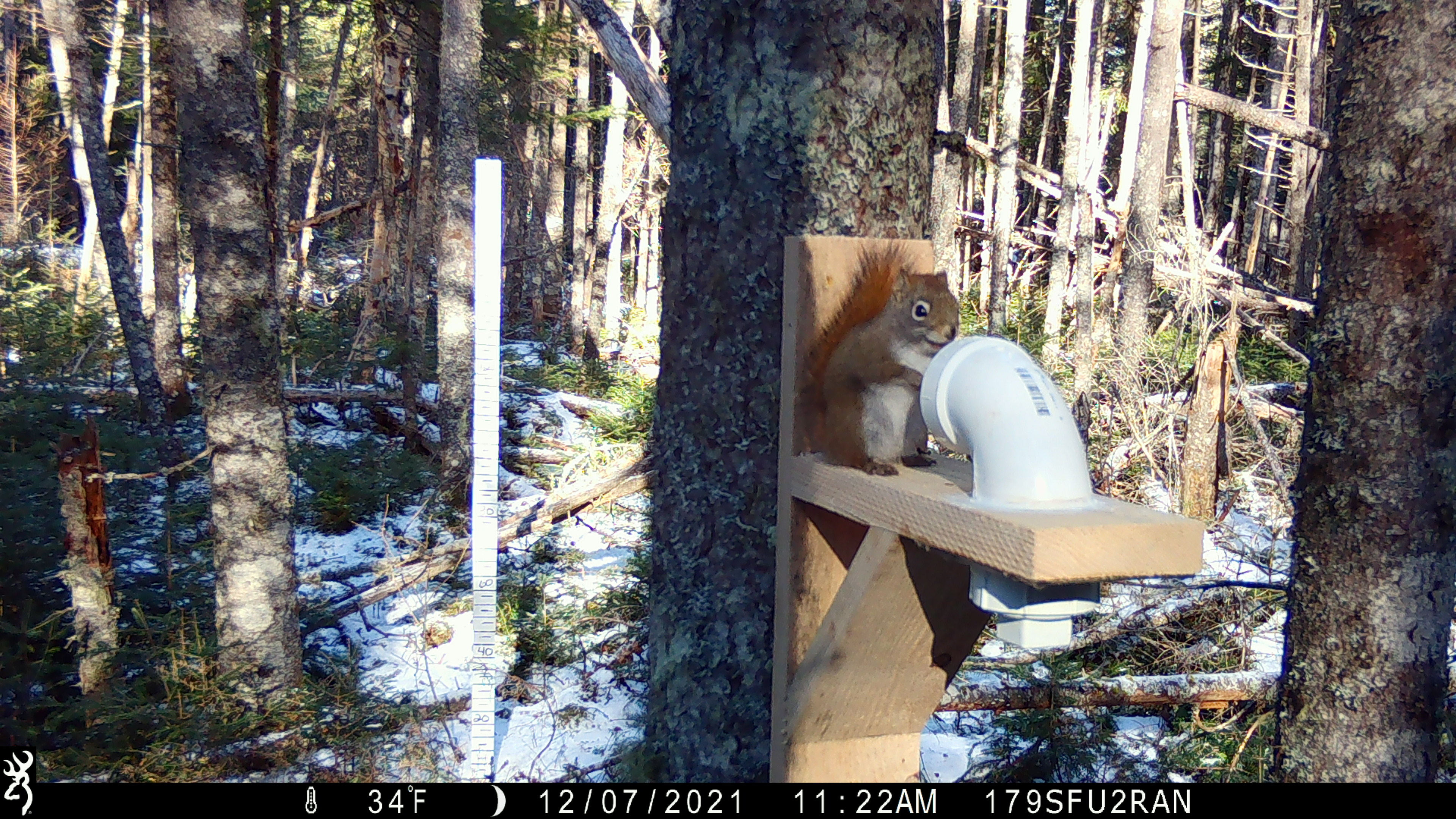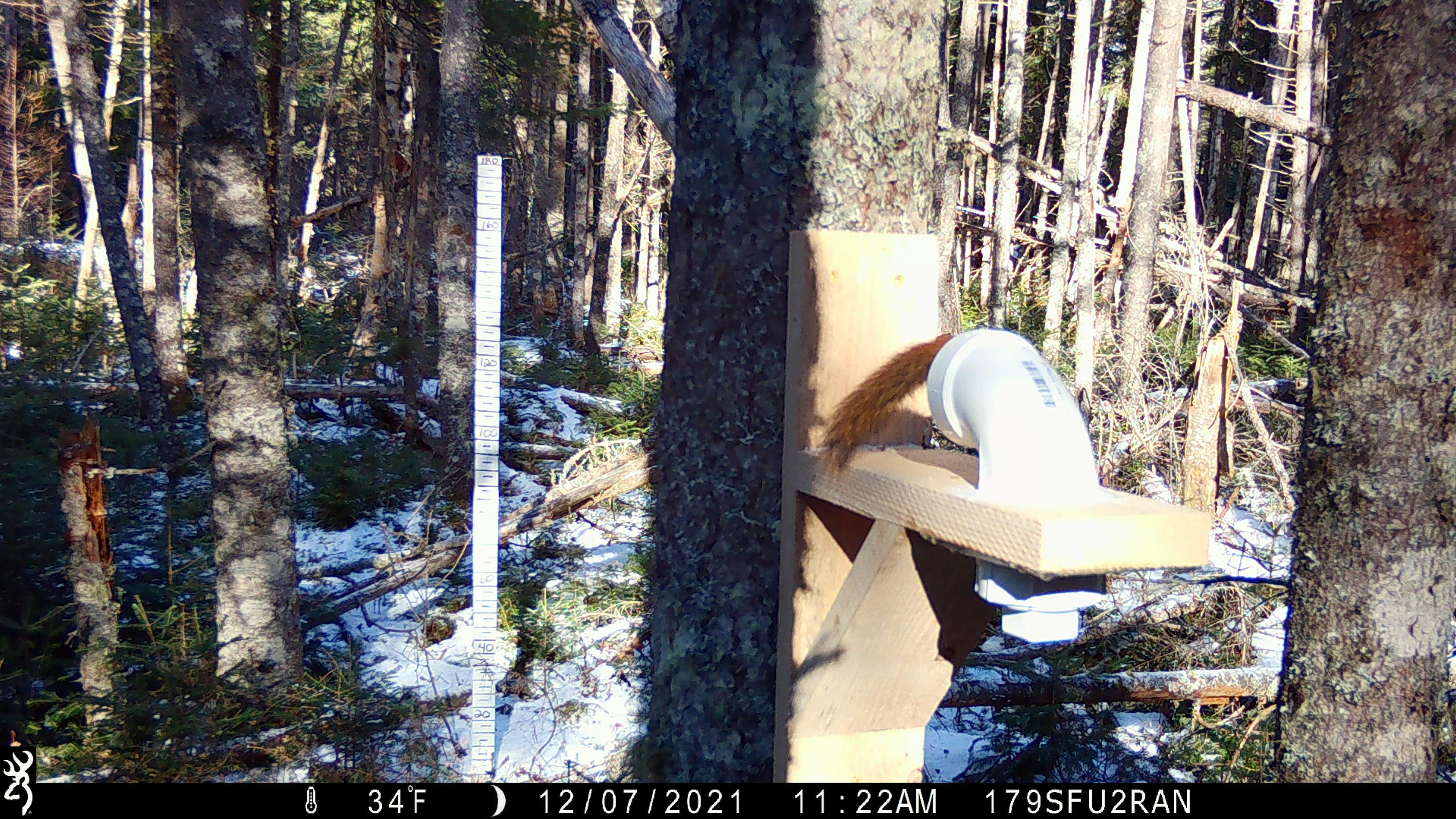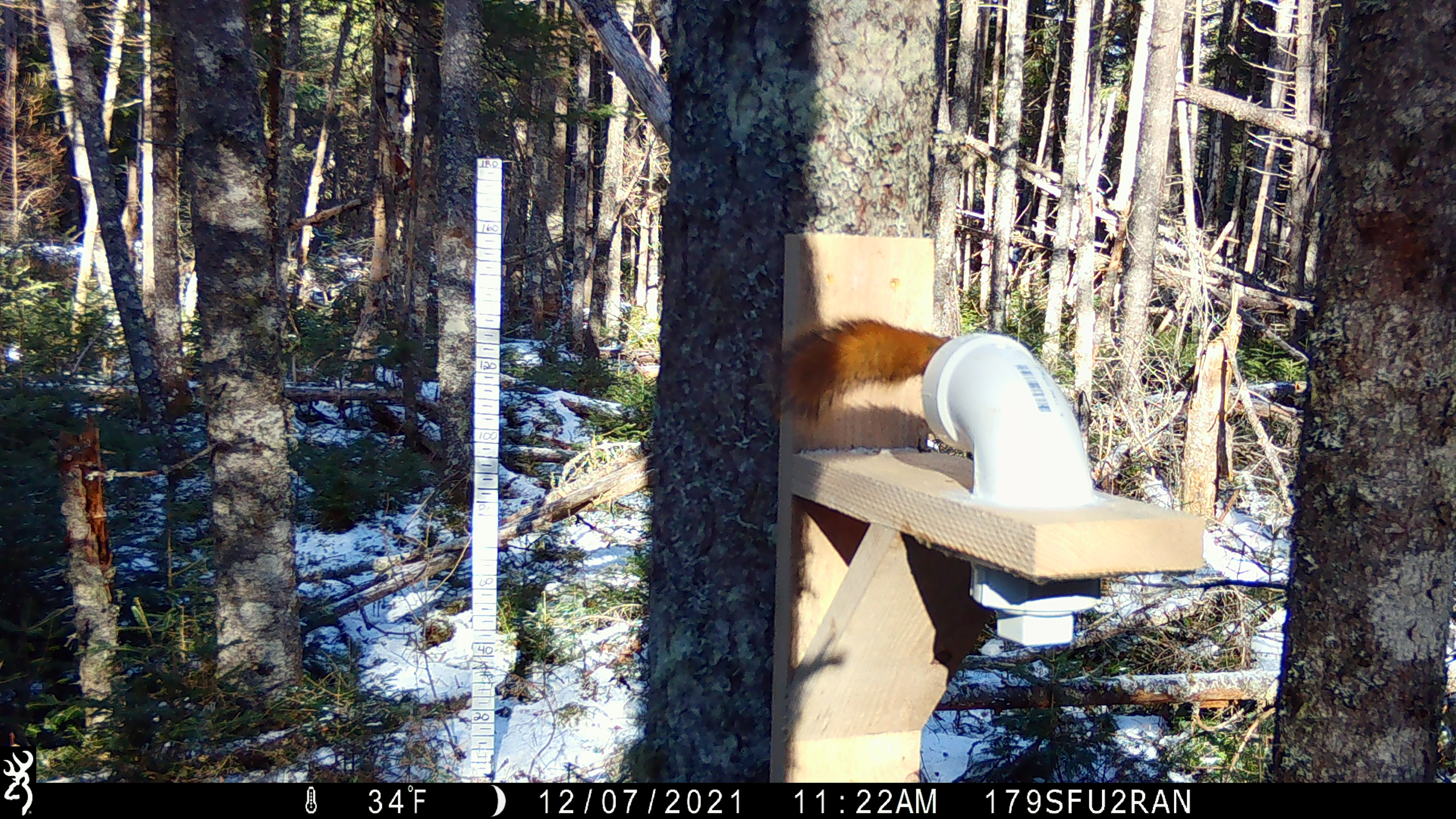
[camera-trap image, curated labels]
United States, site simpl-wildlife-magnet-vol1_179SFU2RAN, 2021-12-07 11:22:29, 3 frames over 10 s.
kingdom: Animalia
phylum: Chordata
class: Mammalia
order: Rodentia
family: Sciuridae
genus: Tamiasciurus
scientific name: Tamiasciurus hudsonicus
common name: red squirrel